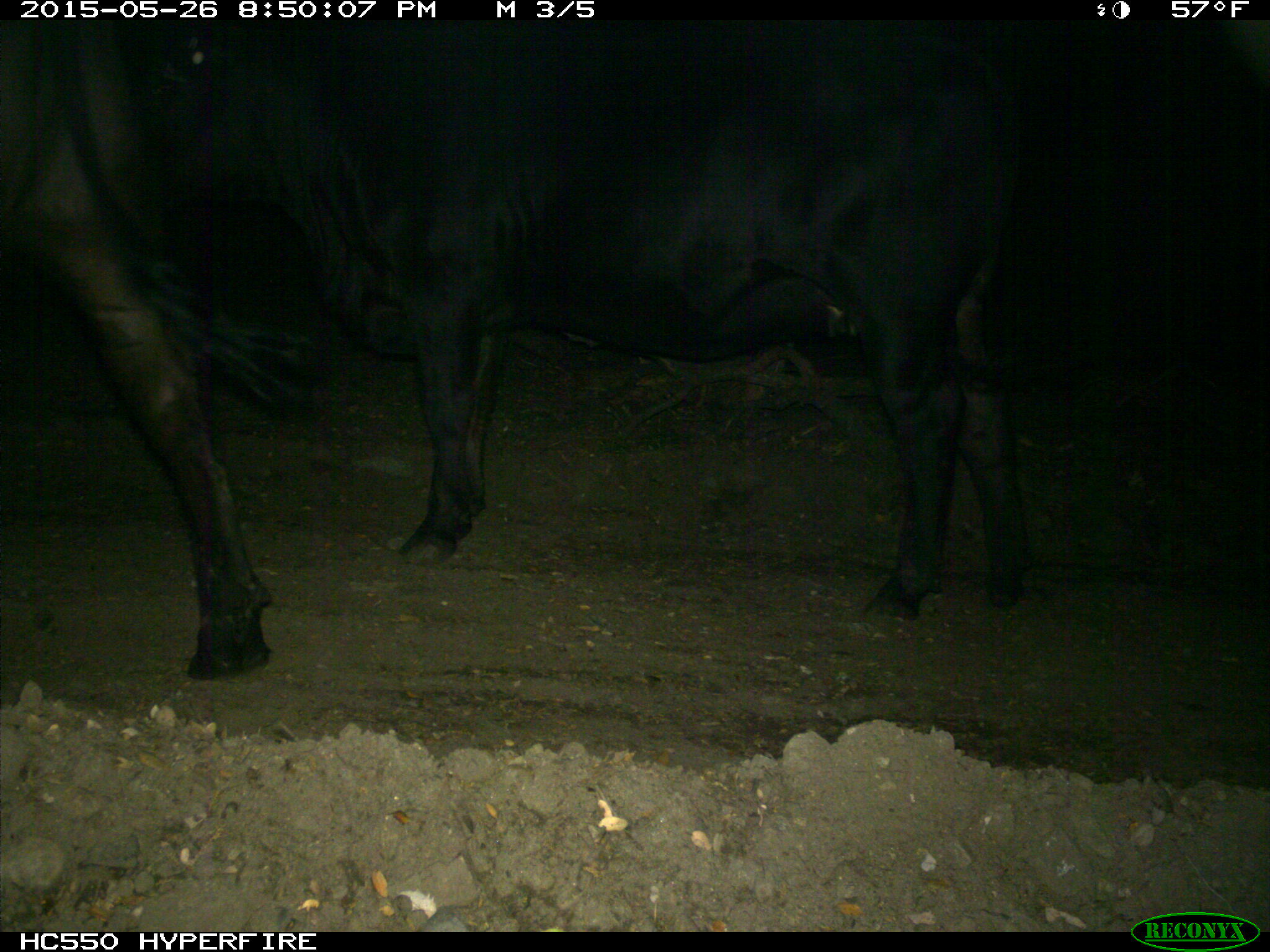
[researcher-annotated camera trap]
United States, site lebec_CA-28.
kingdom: Animalia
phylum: Chordata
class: Mammalia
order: Artiodactyla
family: Bovidae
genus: Bos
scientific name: Bos taurus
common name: domestic cow